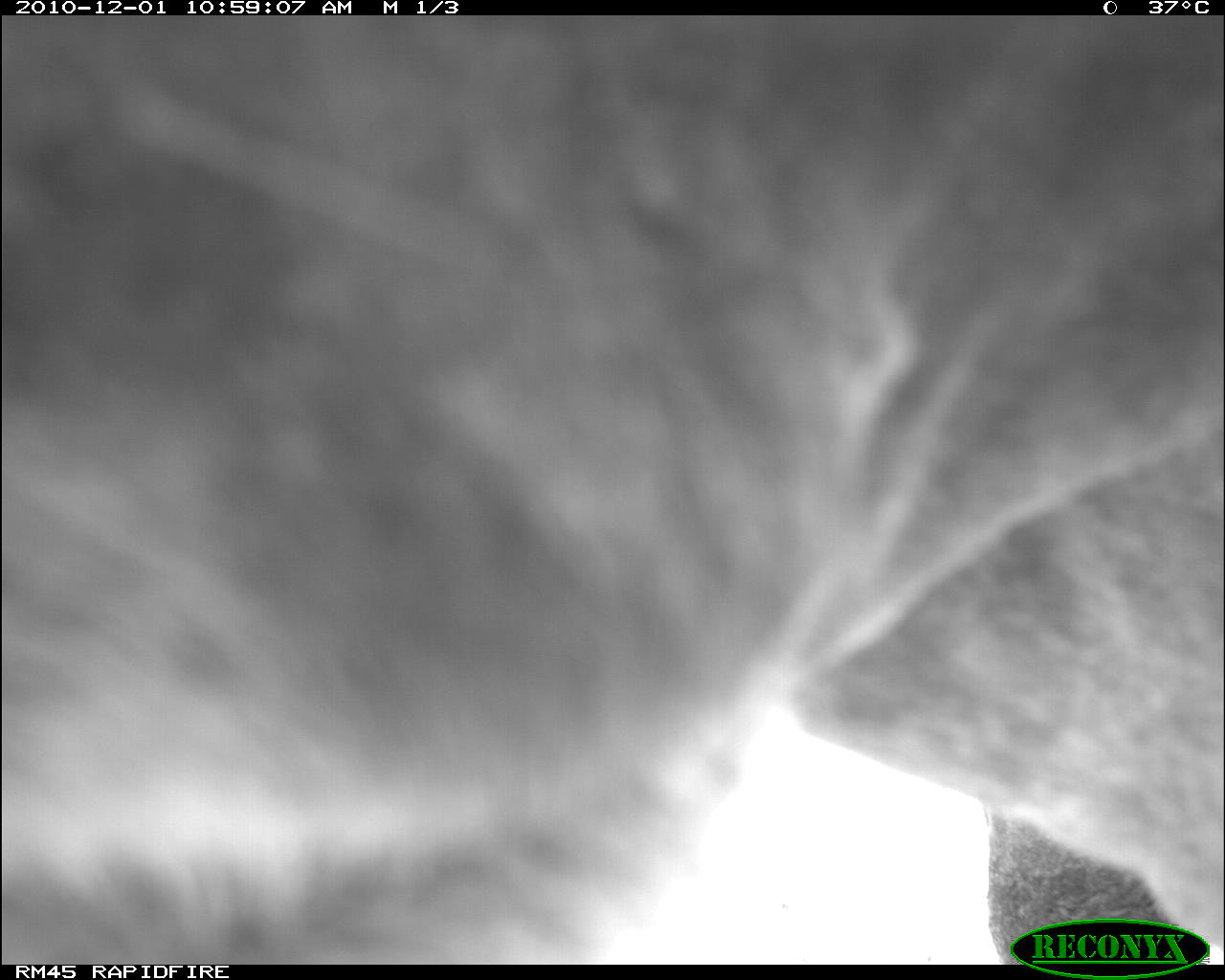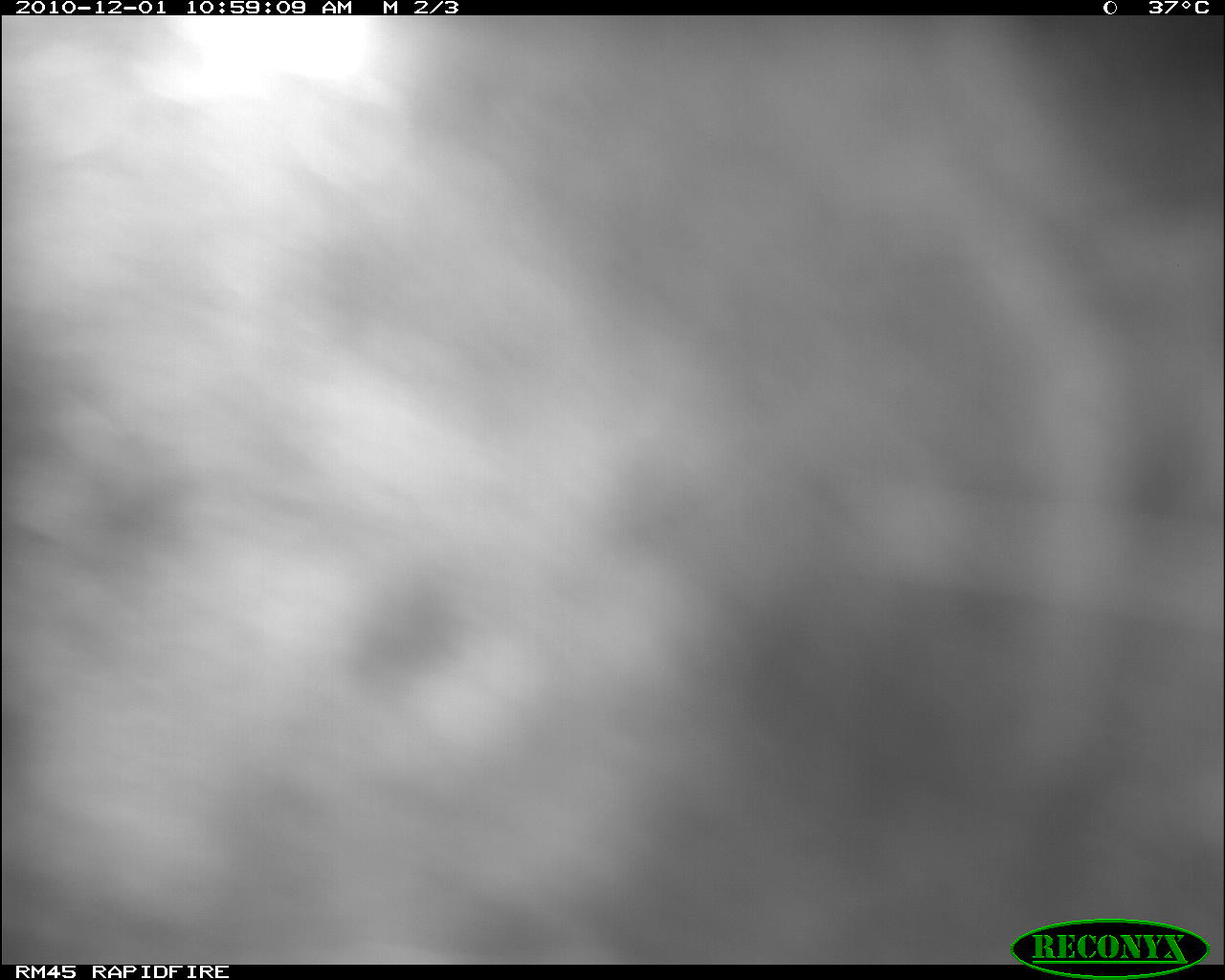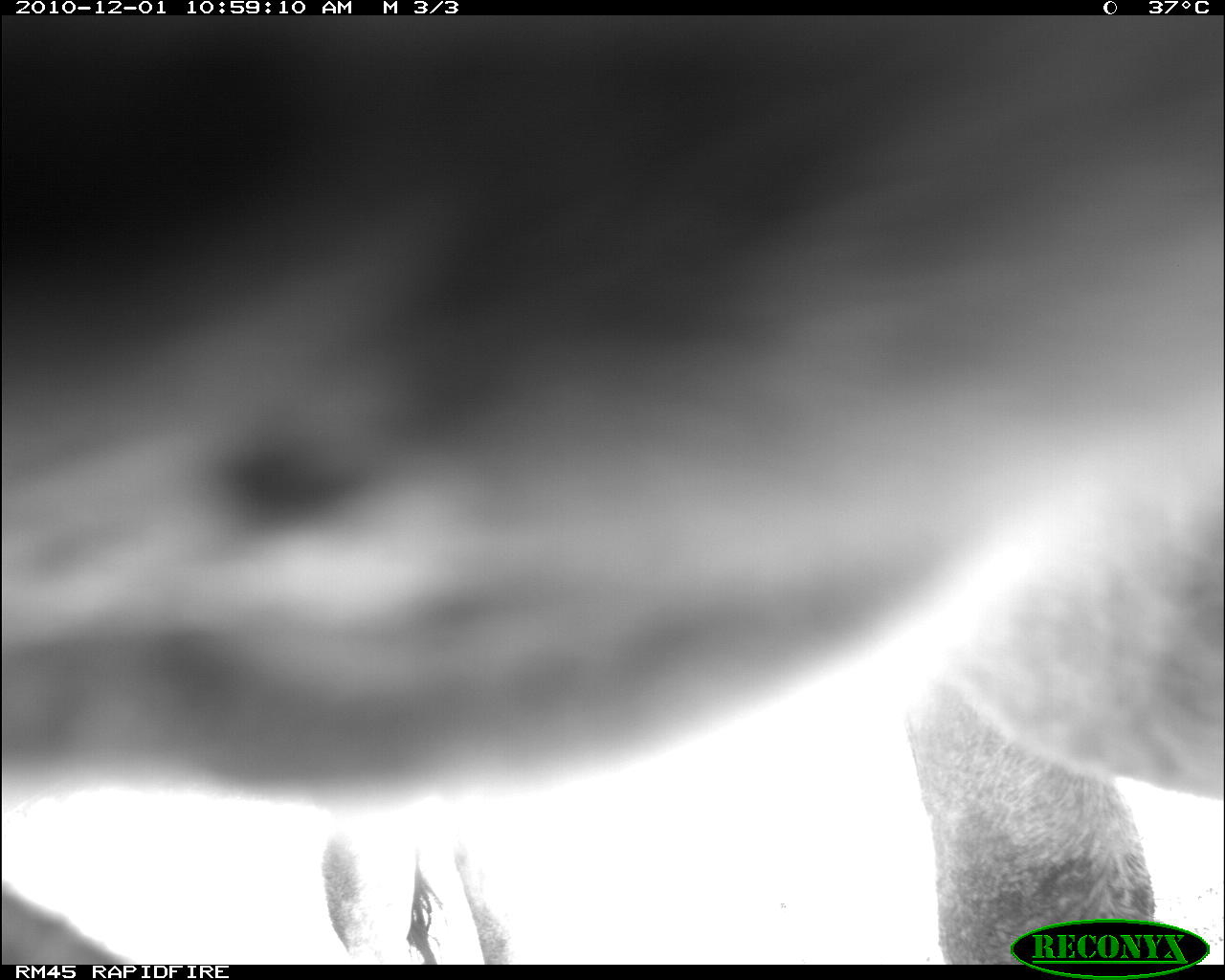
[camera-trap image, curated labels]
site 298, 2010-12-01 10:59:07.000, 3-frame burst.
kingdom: Animalia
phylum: Chordata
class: Mammalia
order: Artiodactyla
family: Bovidae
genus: Bos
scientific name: Bos taurus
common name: domestic cattle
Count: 1.